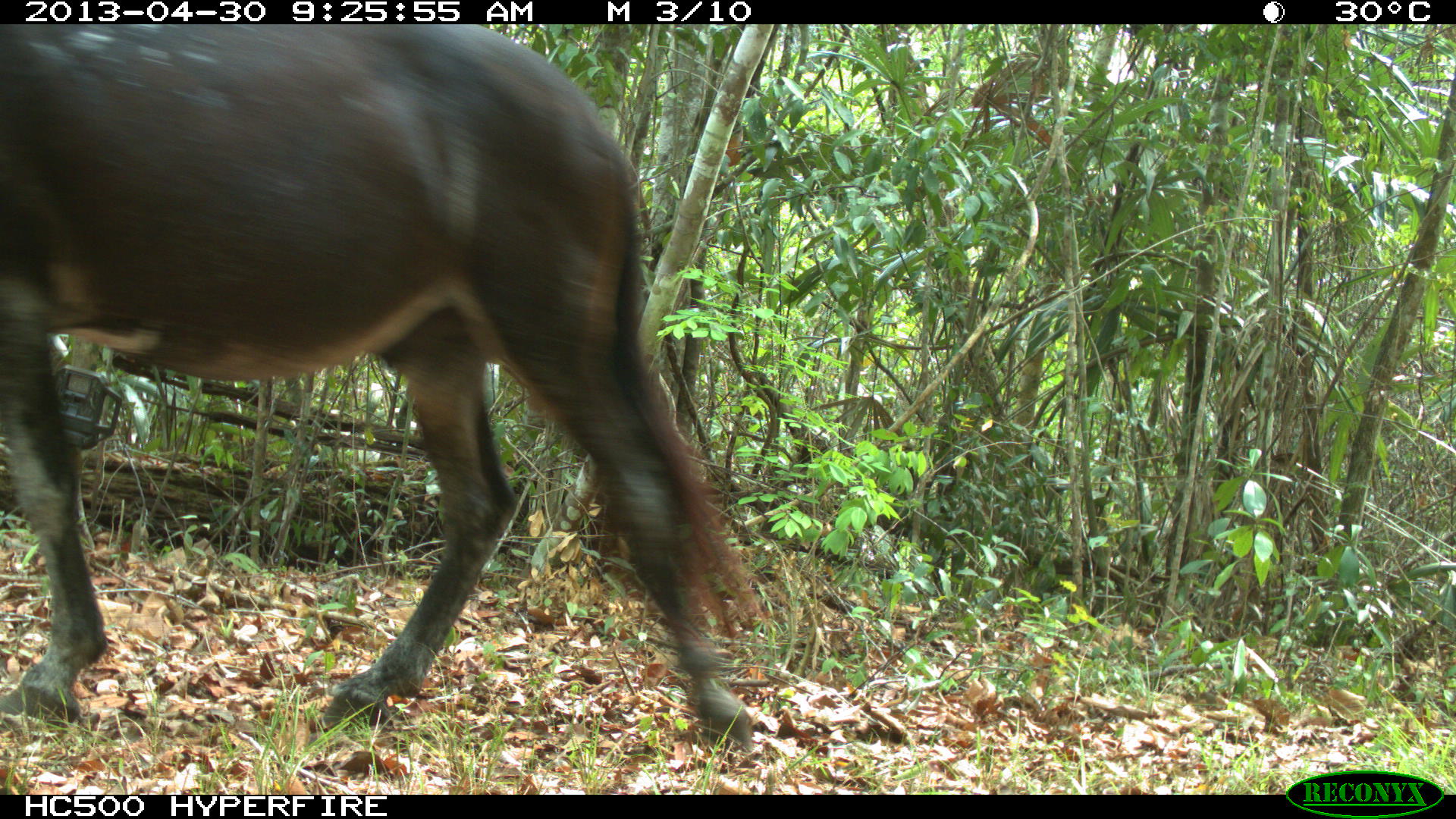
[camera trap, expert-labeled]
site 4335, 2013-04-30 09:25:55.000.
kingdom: Animalia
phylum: Chordata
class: Mammalia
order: Perissodactyla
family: Equidae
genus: Equus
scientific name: Equus ferus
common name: wild horse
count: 4